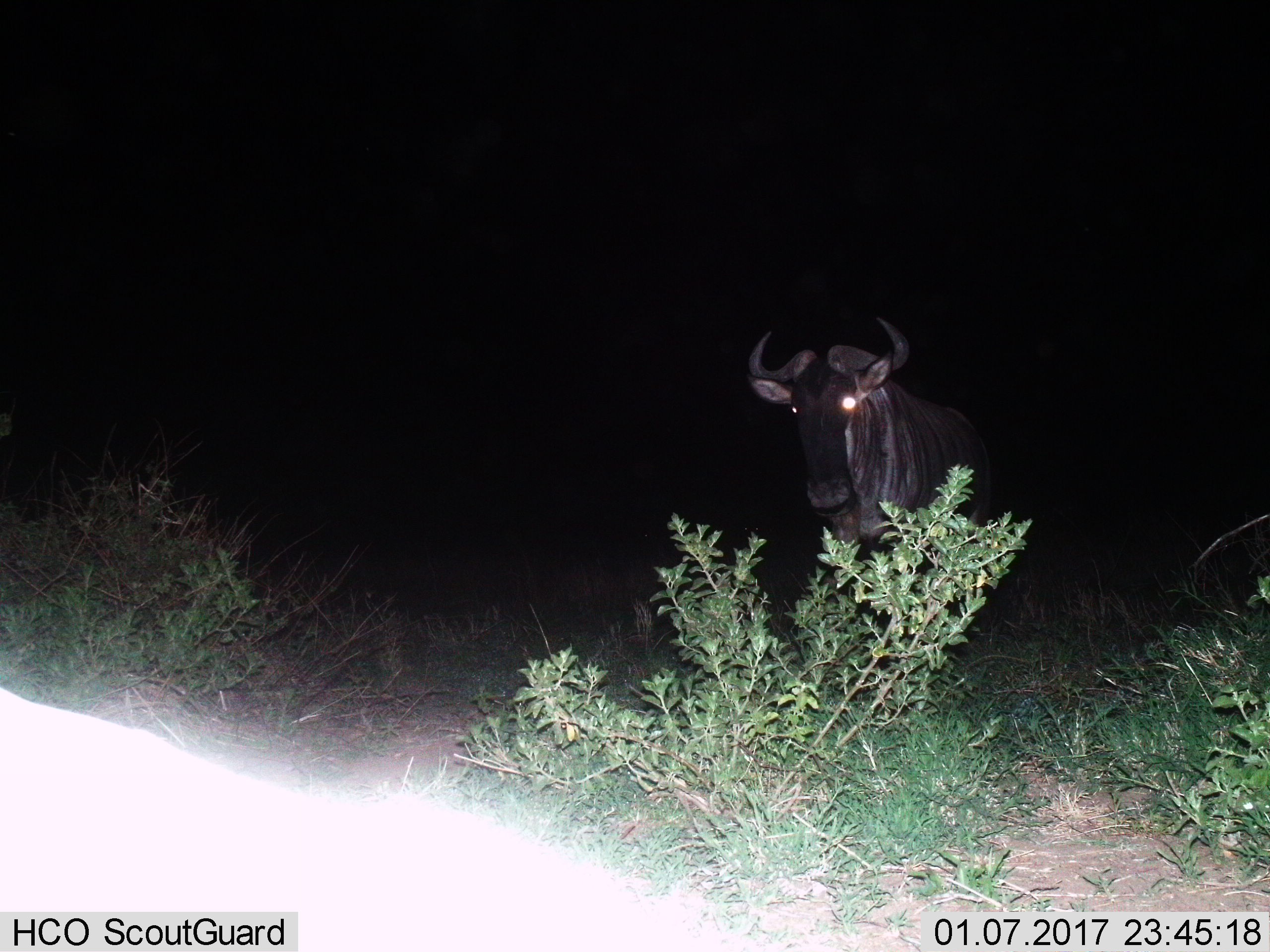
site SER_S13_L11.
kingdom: Animalia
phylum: Chordata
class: Mammalia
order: Artiodactyla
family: Bovidae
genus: Connochaetes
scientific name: Connochaetes taurinus taurinus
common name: blue wildebeest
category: wildebeestblue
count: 1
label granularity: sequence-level